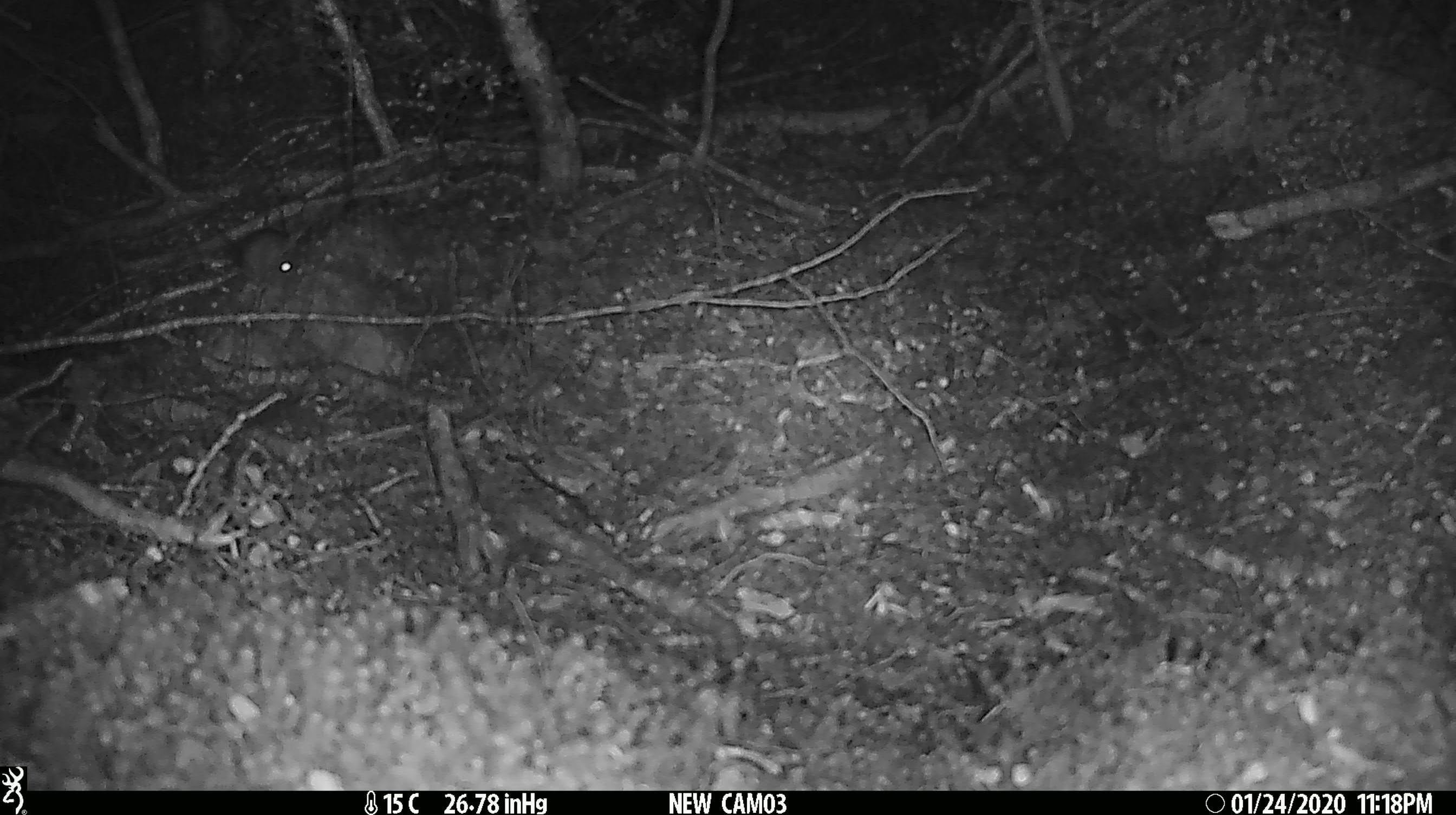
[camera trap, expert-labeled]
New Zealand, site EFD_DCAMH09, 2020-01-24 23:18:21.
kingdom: Animalia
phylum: Chordata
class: Mammalia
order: Rodentia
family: Muridae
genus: Mus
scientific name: Mus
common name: mouse